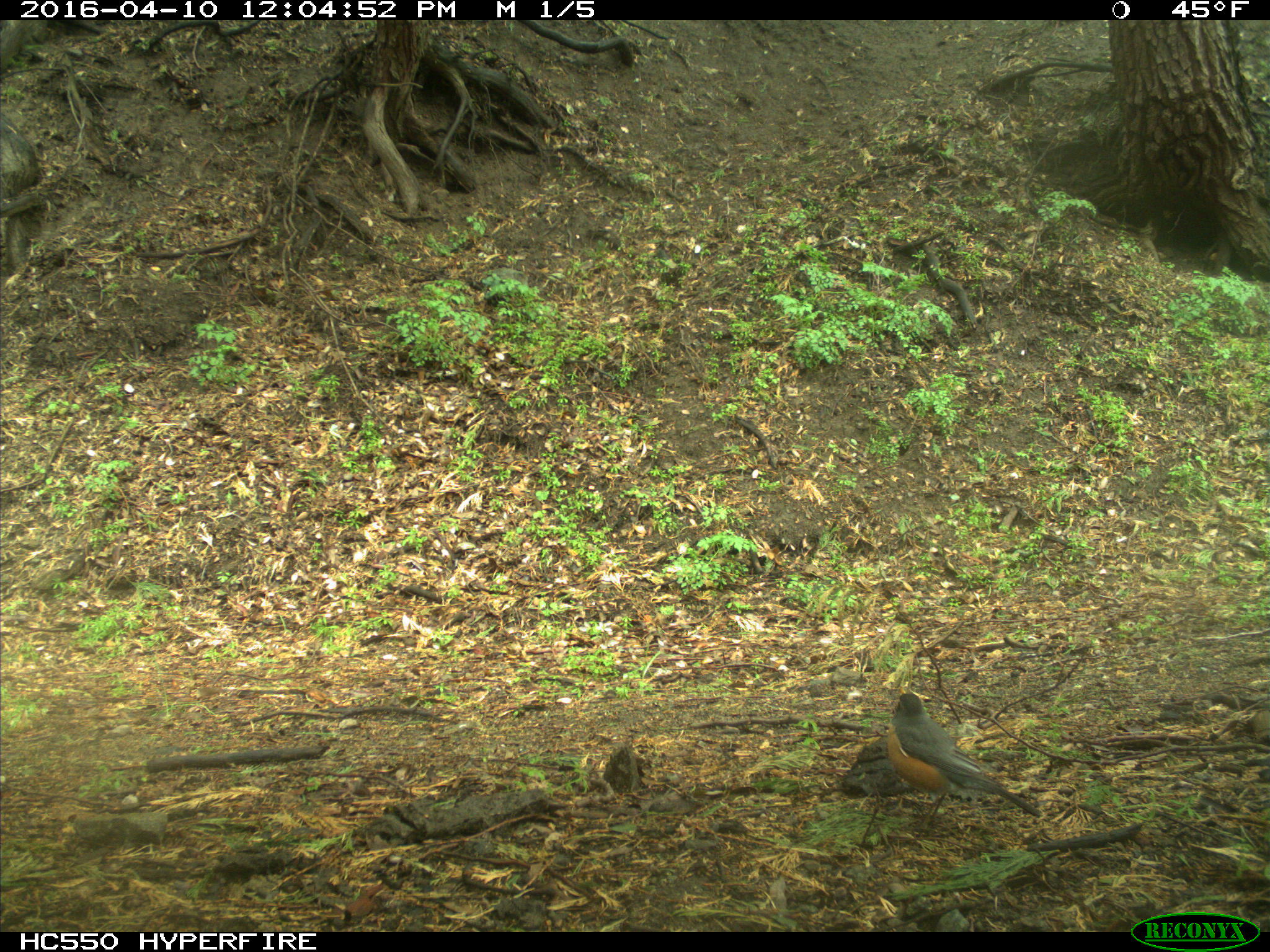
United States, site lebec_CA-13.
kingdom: Animalia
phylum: Chordata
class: Aves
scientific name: Aves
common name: birds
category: unidentified bird